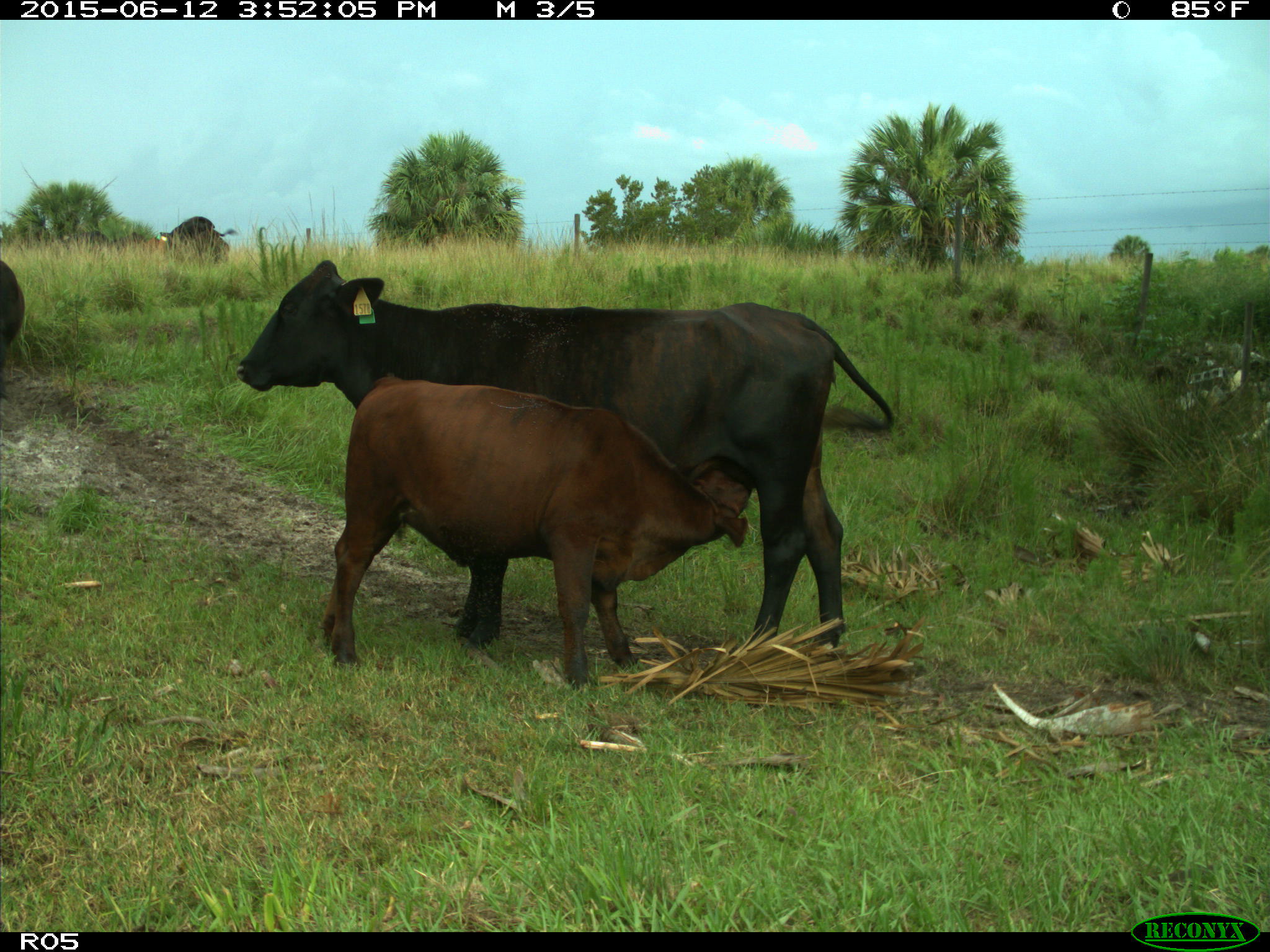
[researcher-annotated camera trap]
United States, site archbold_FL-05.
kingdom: Animalia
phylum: Chordata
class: Mammalia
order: Artiodactyla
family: Bovidae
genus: Bos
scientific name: Bos taurus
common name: domestic cow